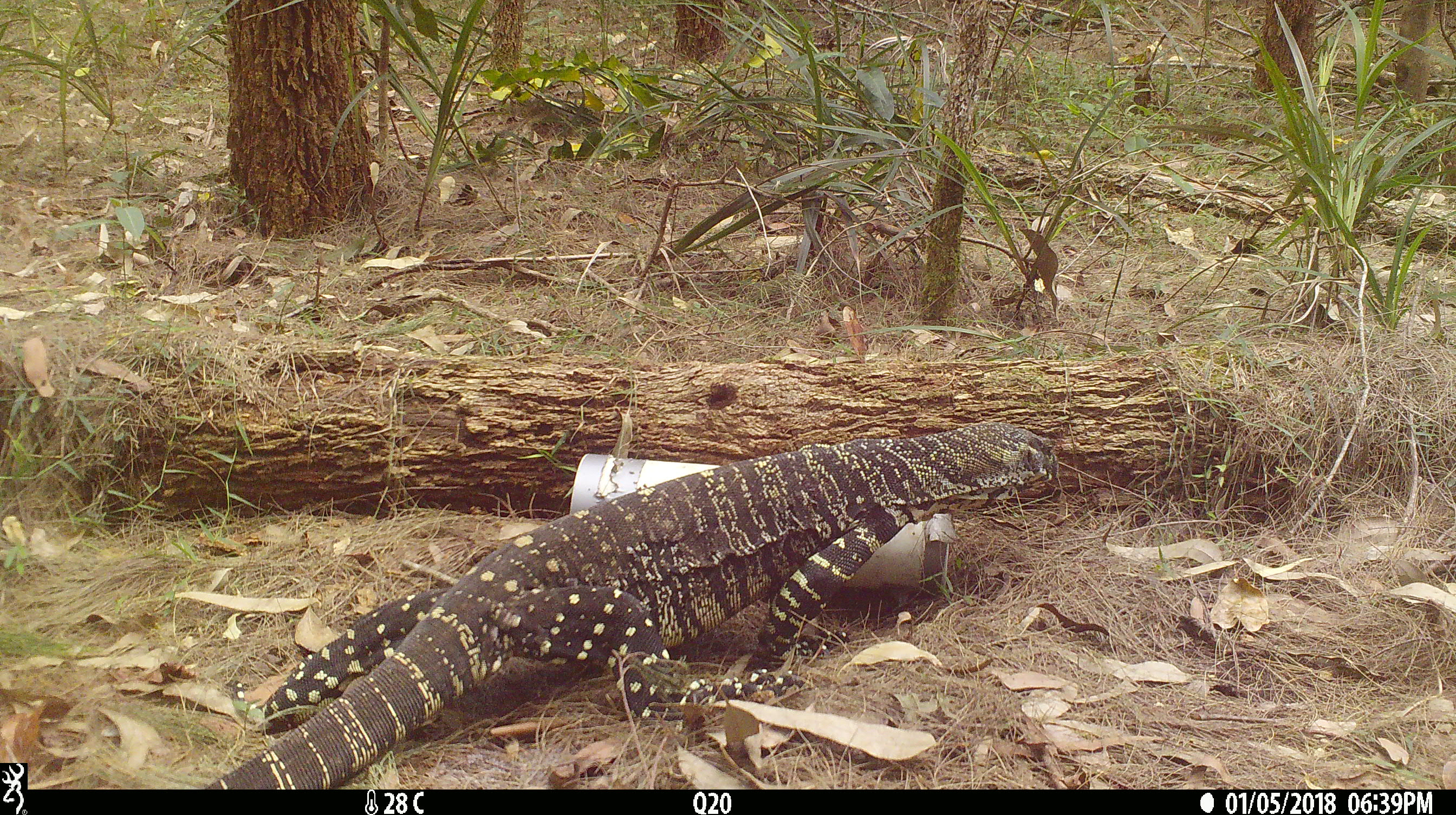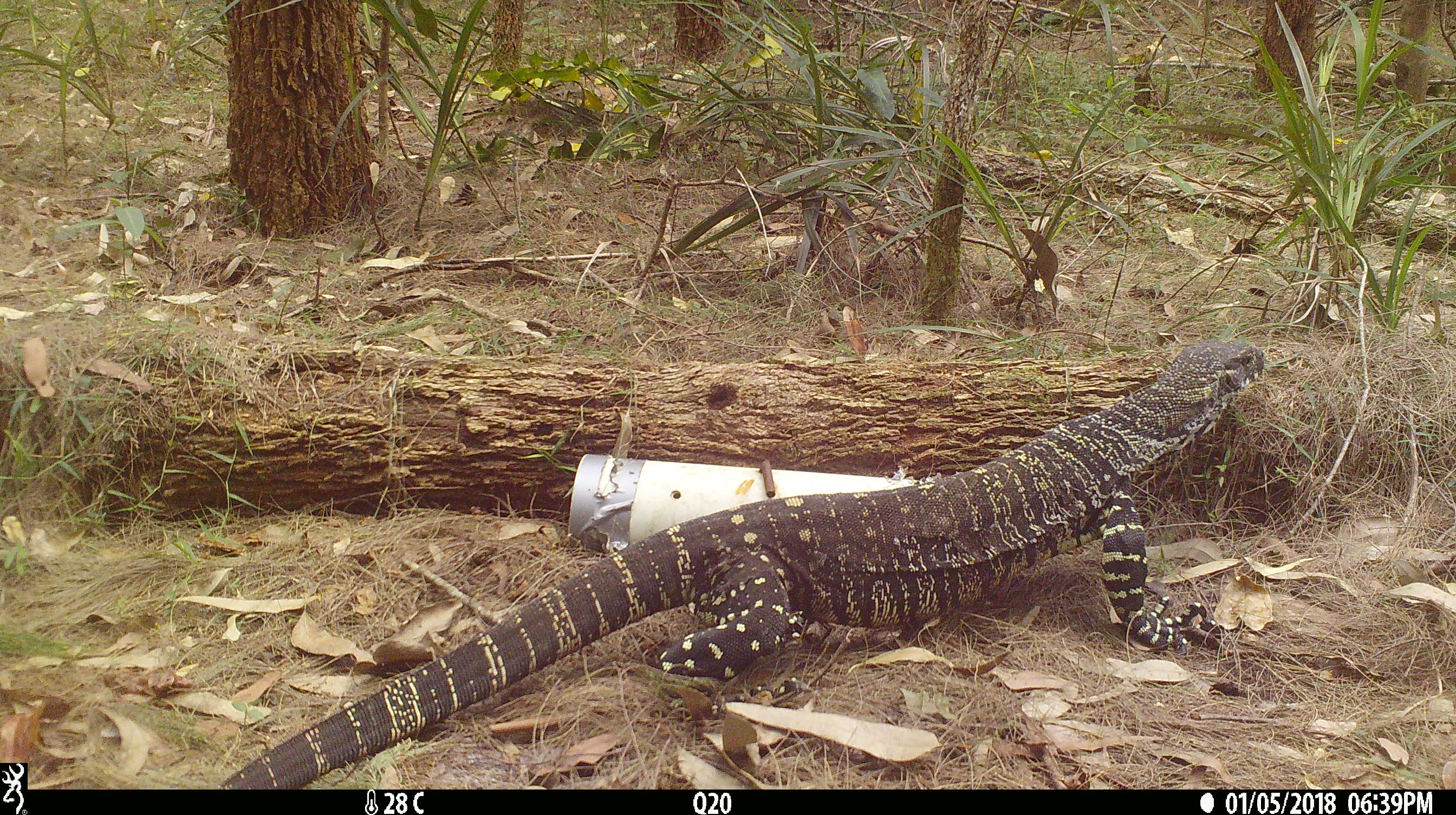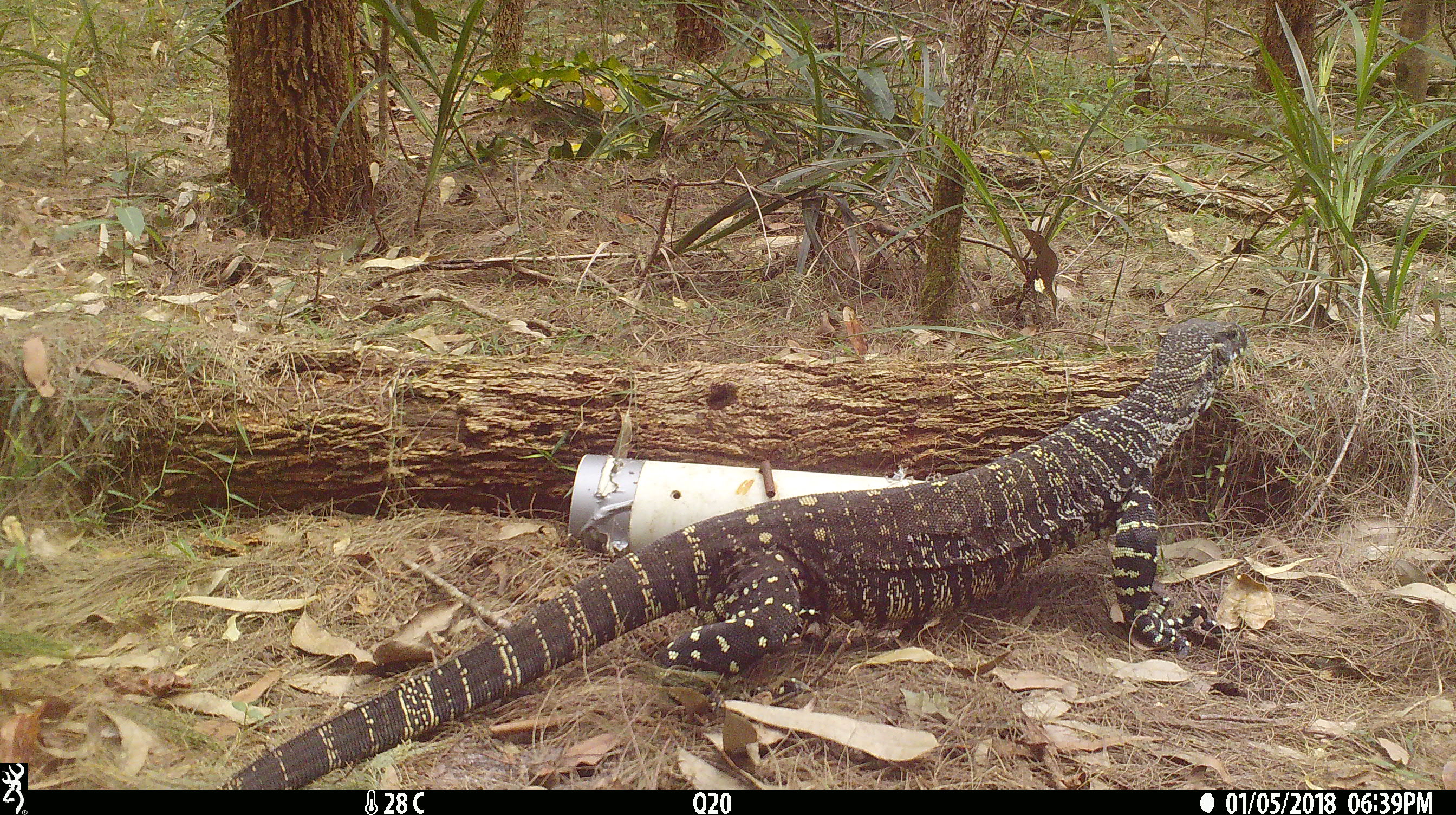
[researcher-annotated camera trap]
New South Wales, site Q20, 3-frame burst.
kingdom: Animalia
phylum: Chordata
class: Reptilia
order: Squamata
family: Varanidae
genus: Varanus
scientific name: Varanus varius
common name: lace monitor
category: goanna